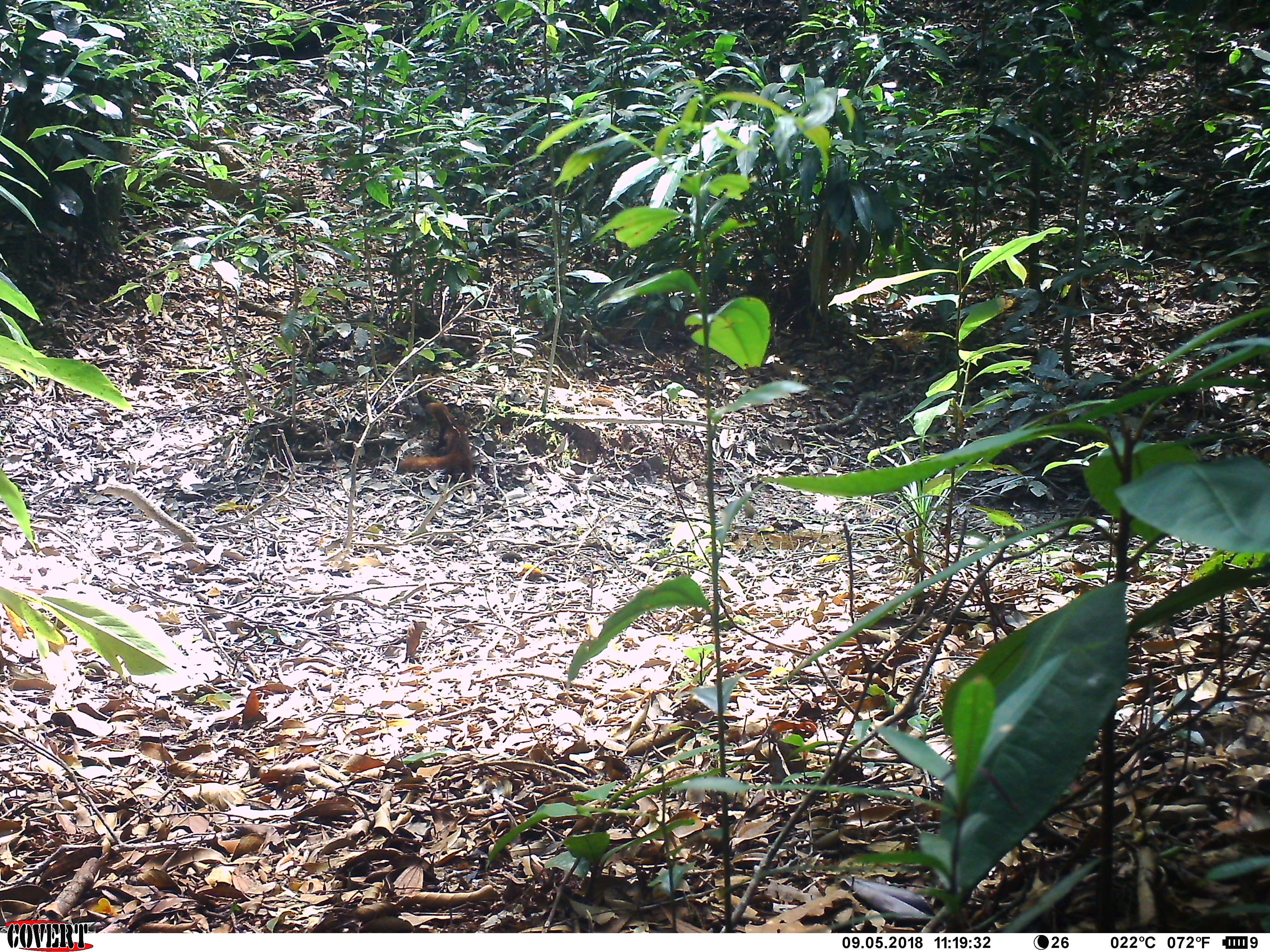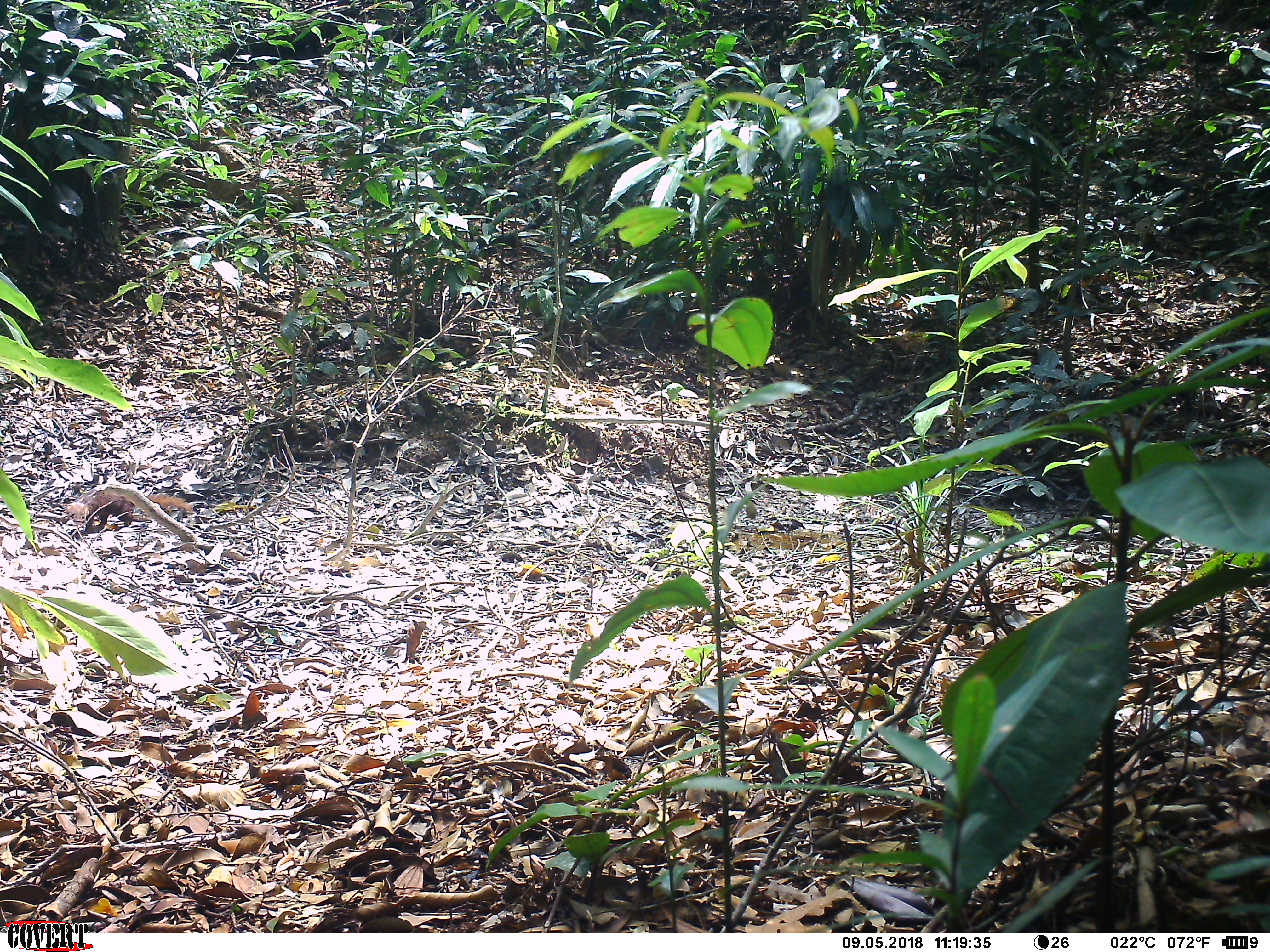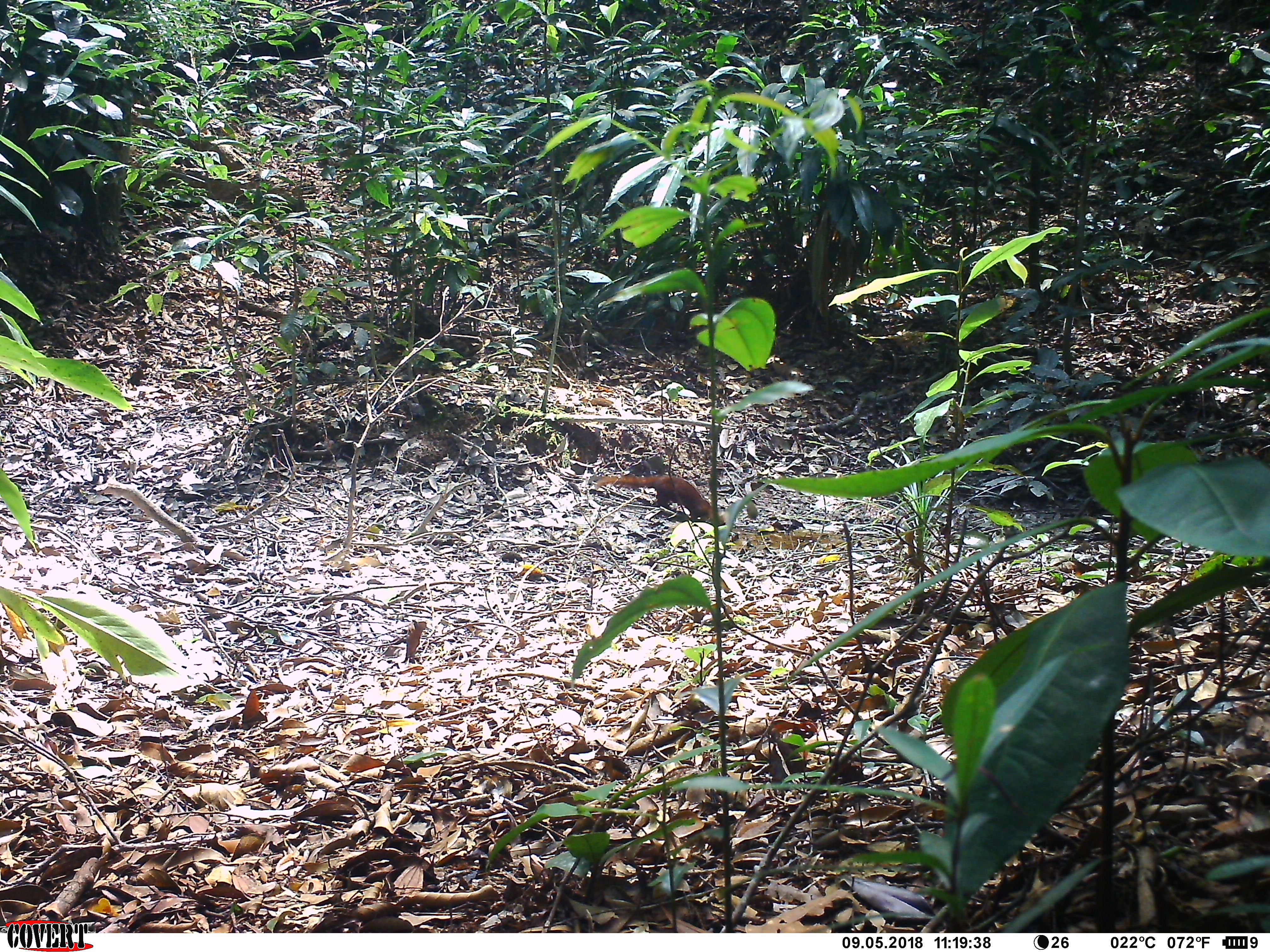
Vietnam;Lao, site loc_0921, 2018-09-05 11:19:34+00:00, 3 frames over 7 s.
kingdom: Animalia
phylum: Chordata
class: Mammalia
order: Carnivora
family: Mustelidae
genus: Mustela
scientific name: Mustela strigidorsa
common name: back-striped weasel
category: back striped weasel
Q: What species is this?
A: Back striped weasel (back-striped weasel) (Mustela strigidorsa).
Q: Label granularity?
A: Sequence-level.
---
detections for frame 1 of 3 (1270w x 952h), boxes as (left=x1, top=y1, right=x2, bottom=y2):
back striped weasel: (left=395, top=400, right=474, bottom=483)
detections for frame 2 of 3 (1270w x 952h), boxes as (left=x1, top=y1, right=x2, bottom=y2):
back striped weasel: (left=82, top=487, right=192, bottom=532)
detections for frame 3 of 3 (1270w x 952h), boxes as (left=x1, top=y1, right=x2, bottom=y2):
back striped weasel: (left=593, top=470, right=715, bottom=523)